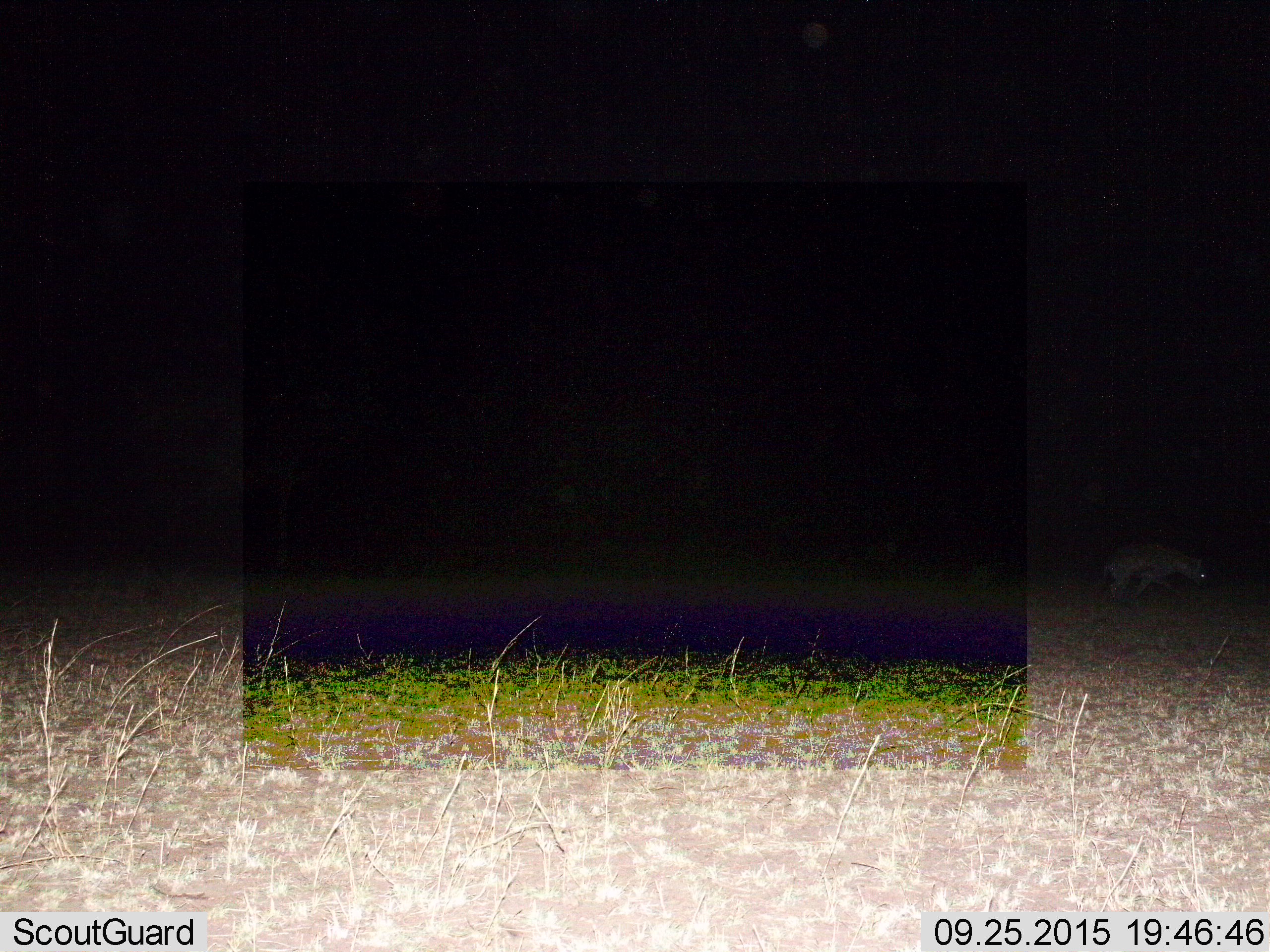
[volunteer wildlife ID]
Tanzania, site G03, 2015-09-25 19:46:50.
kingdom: Animalia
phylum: Chordata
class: Mammalia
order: Carnivora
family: Hyaenidae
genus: Crocuta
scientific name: Crocuta crocuta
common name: spotted hyena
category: hyenaspotted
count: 1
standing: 0%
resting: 0%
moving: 100%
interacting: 0%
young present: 0%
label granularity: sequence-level